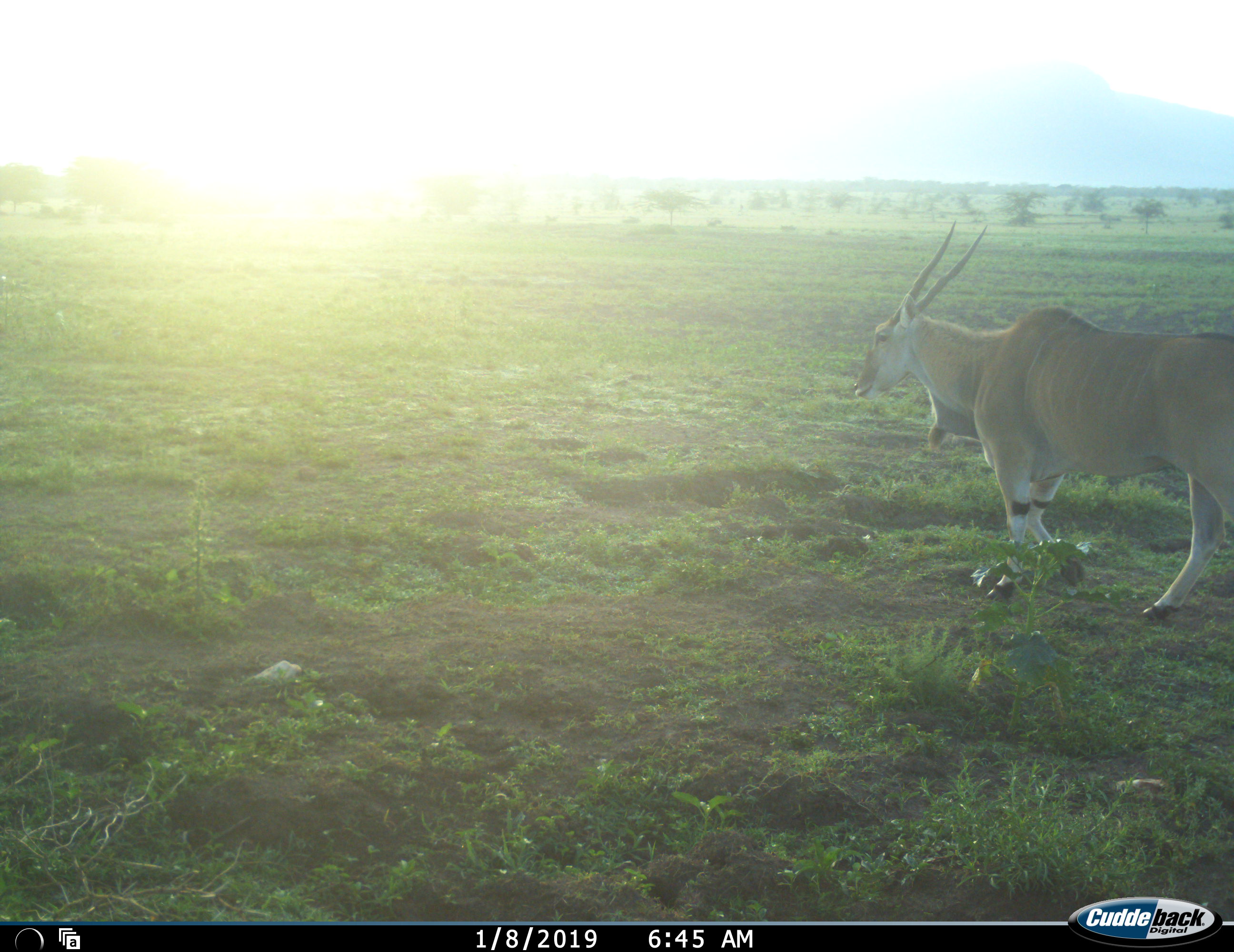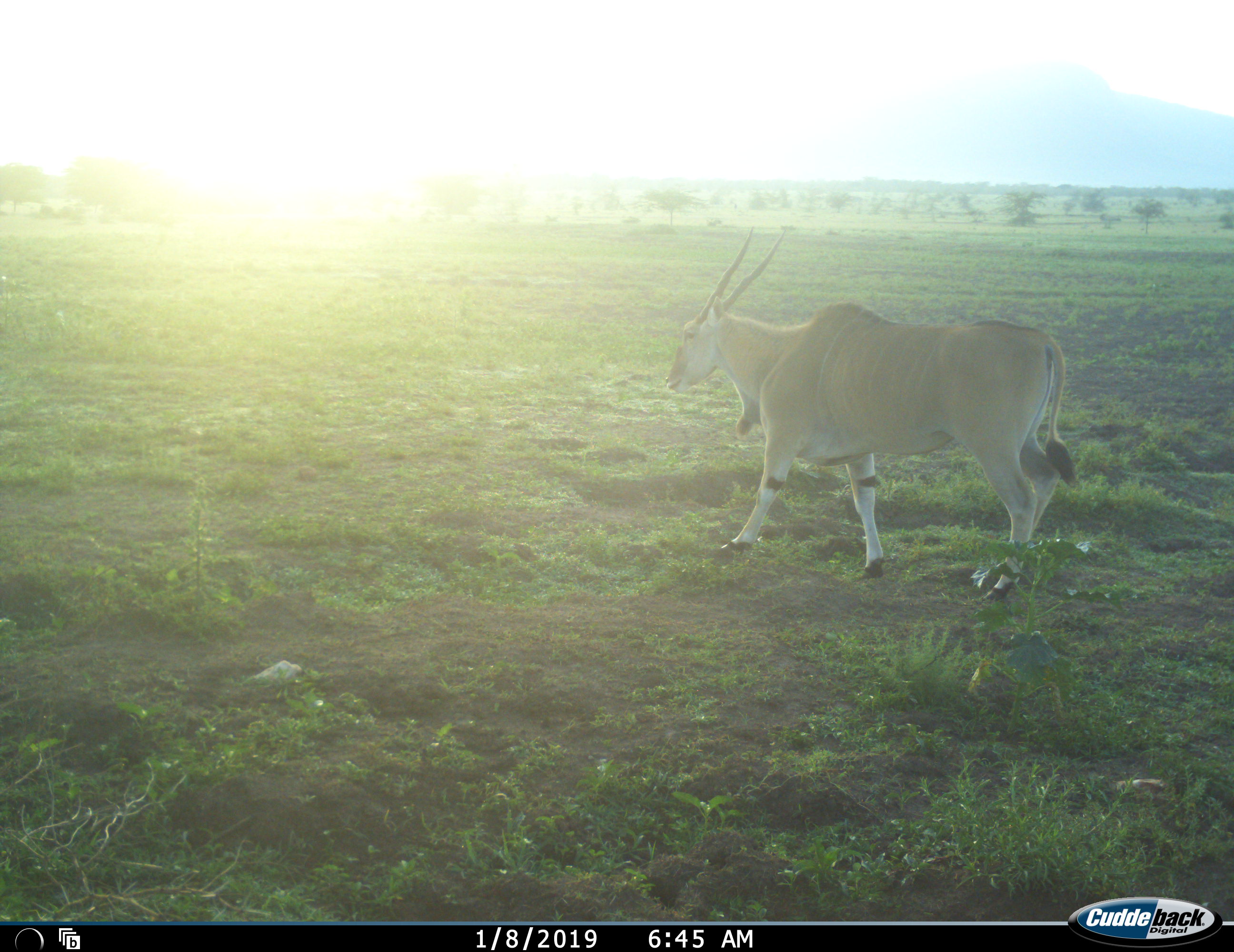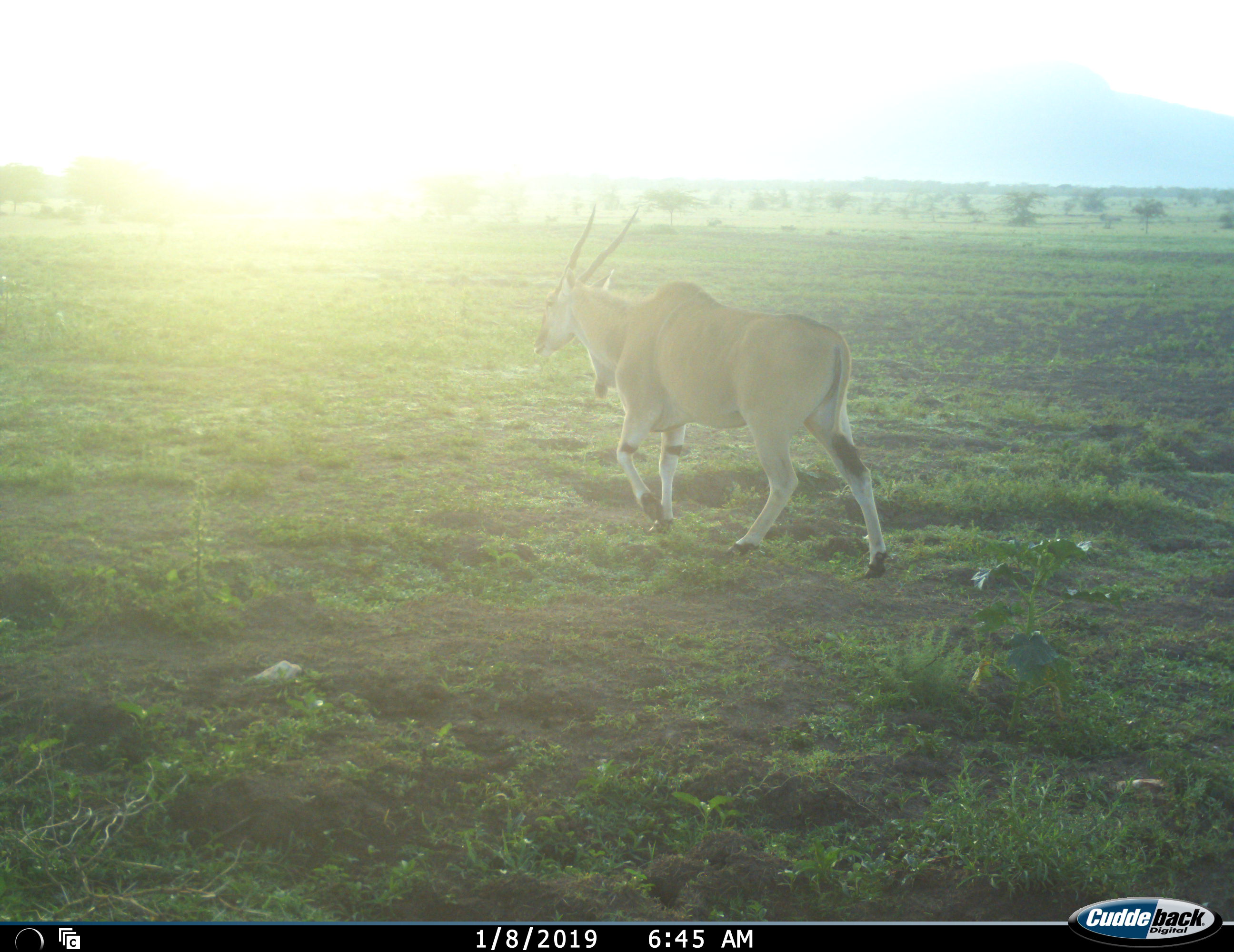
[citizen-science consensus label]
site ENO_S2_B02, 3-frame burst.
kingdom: Animalia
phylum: Chordata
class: Mammalia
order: Artiodactyla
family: Bovidae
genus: Tragelaphus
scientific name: Tragelaphus oryx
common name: eland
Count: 1.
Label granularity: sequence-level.